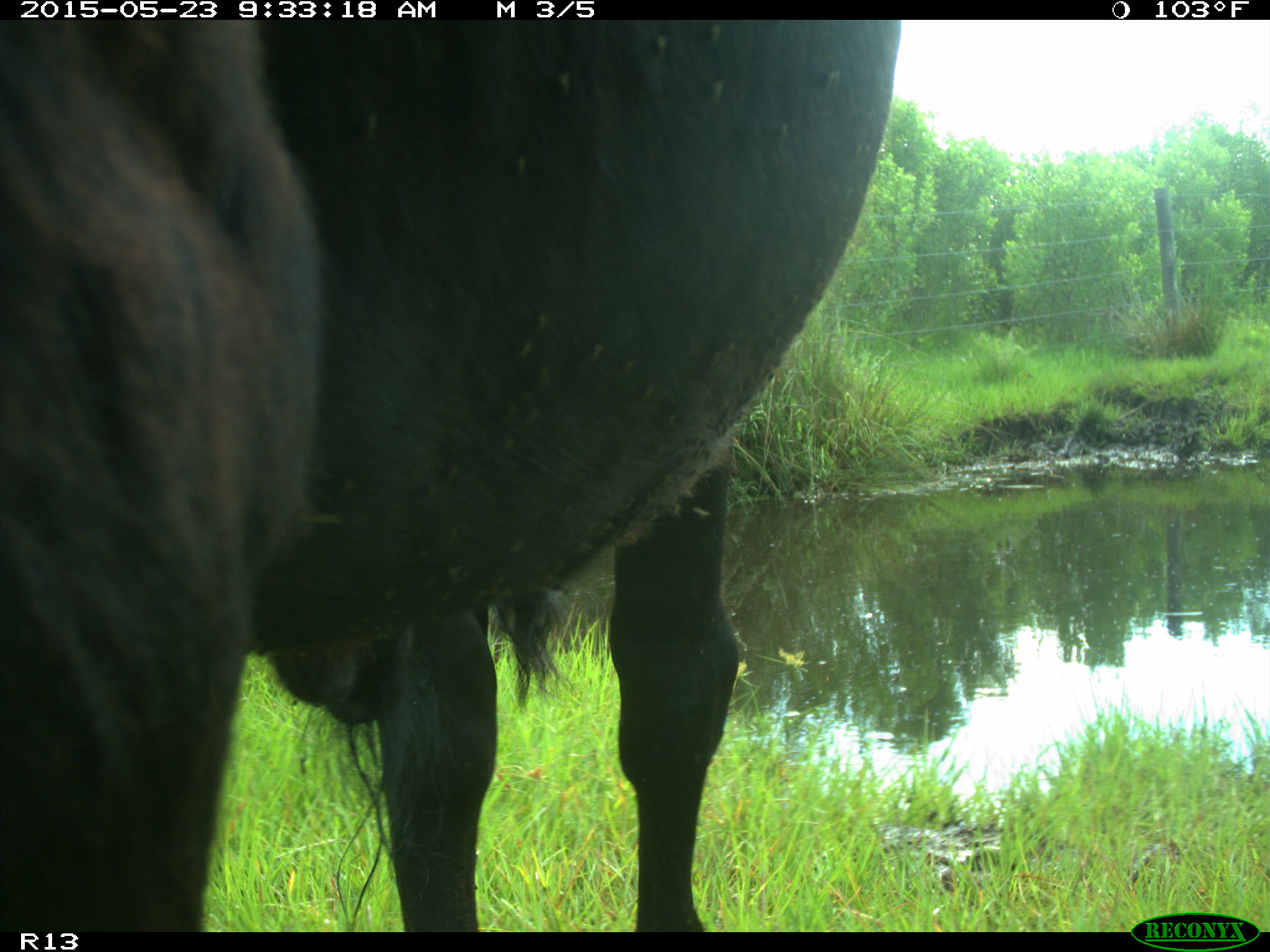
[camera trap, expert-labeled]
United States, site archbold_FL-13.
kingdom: Animalia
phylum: Chordata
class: Mammalia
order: Artiodactyla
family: Bovidae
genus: Bos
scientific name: Bos taurus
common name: domestic cow